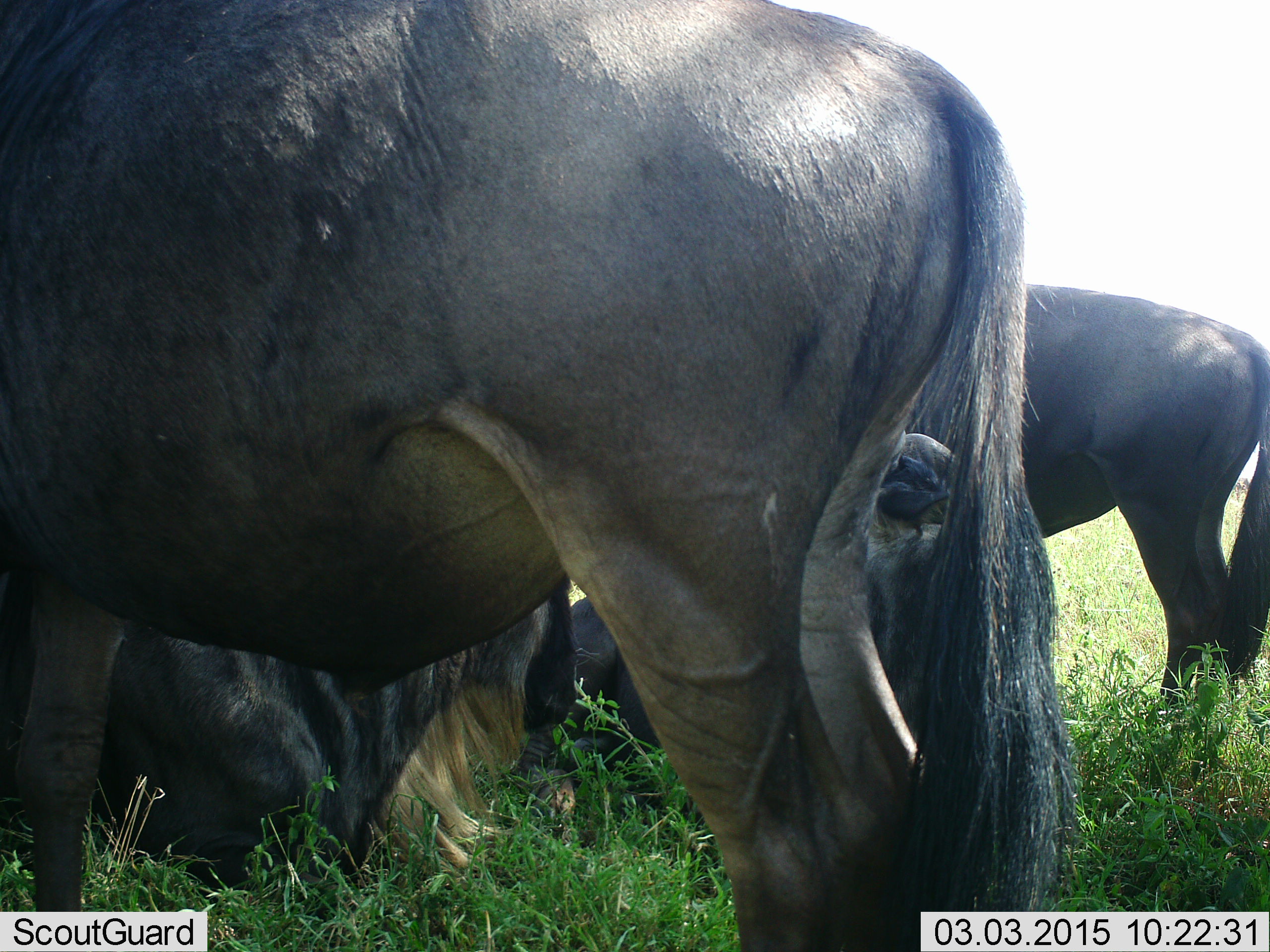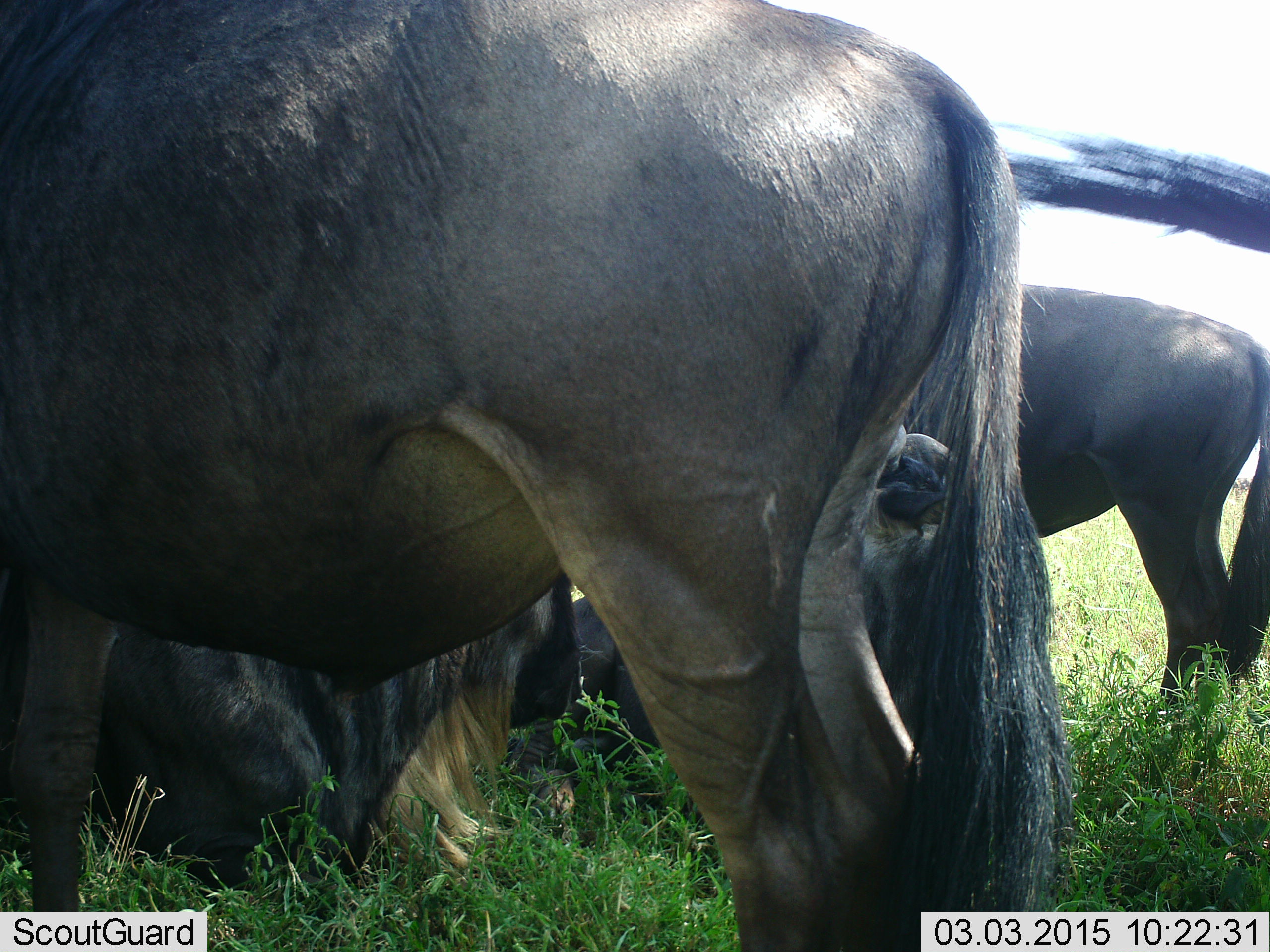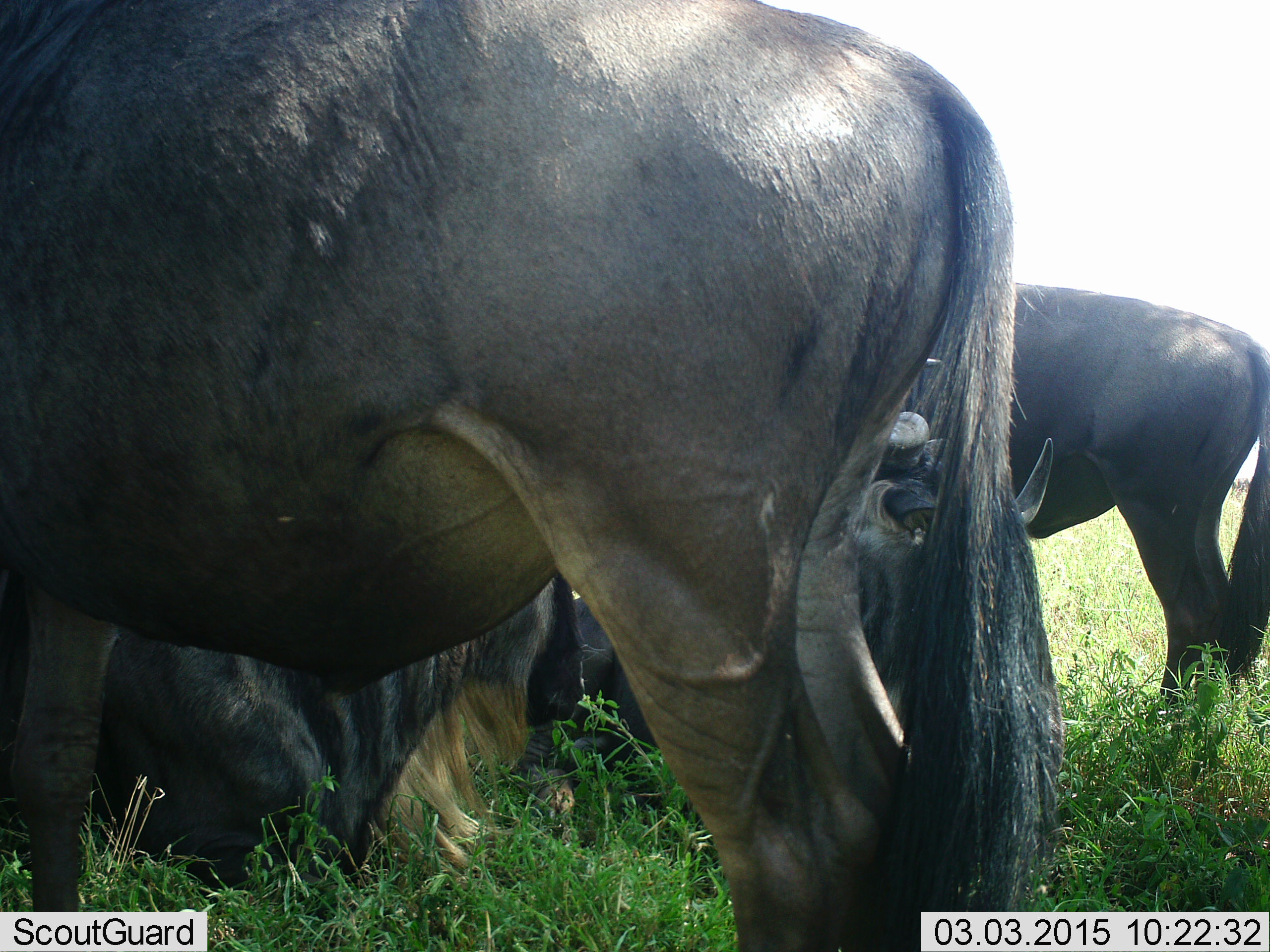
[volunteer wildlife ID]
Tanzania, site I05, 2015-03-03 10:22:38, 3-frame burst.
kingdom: Animalia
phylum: Chordata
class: Mammalia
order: Artiodactyla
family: Bovidae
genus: Connochaetes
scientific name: Connochaetes taurinus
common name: blue wildebeest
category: wildebeest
Wildebeest (blue wildebeest) (Connochaetes taurinus), count 4. Behavior (volunteer vote fractions): standing 90%, resting 90%, moving 0%, interacting 0%. Young present (vote fraction): 0%. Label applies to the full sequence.